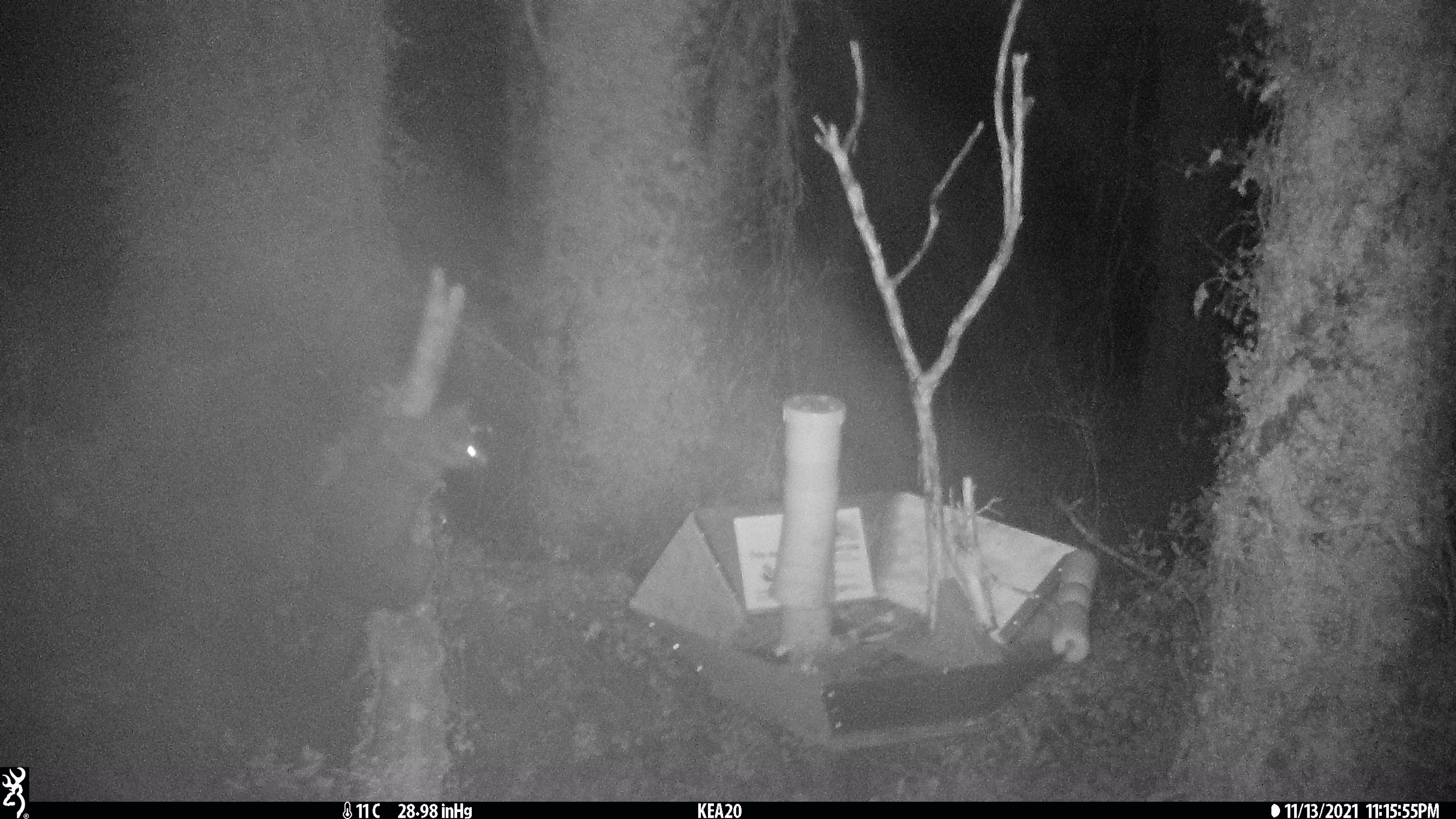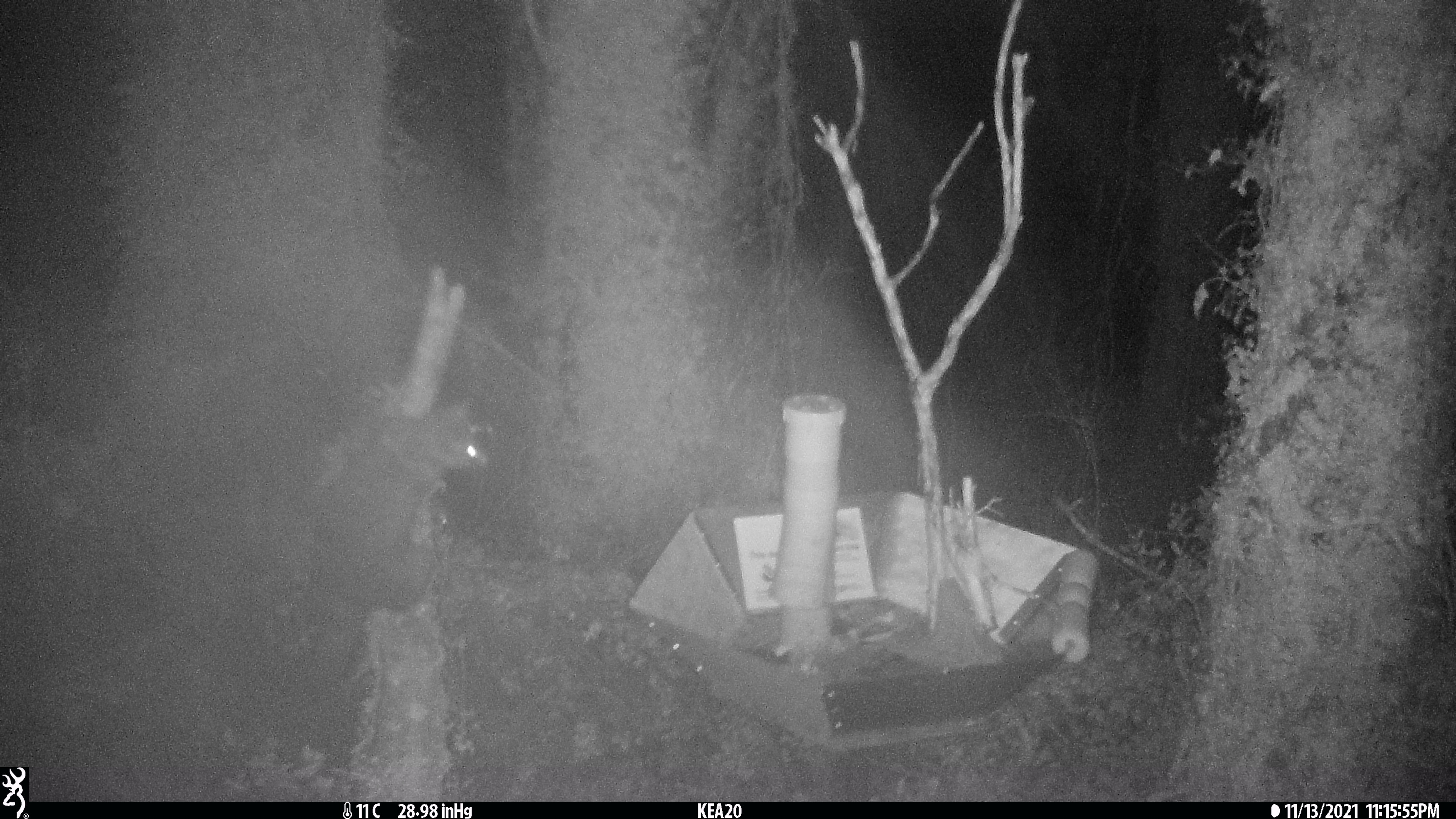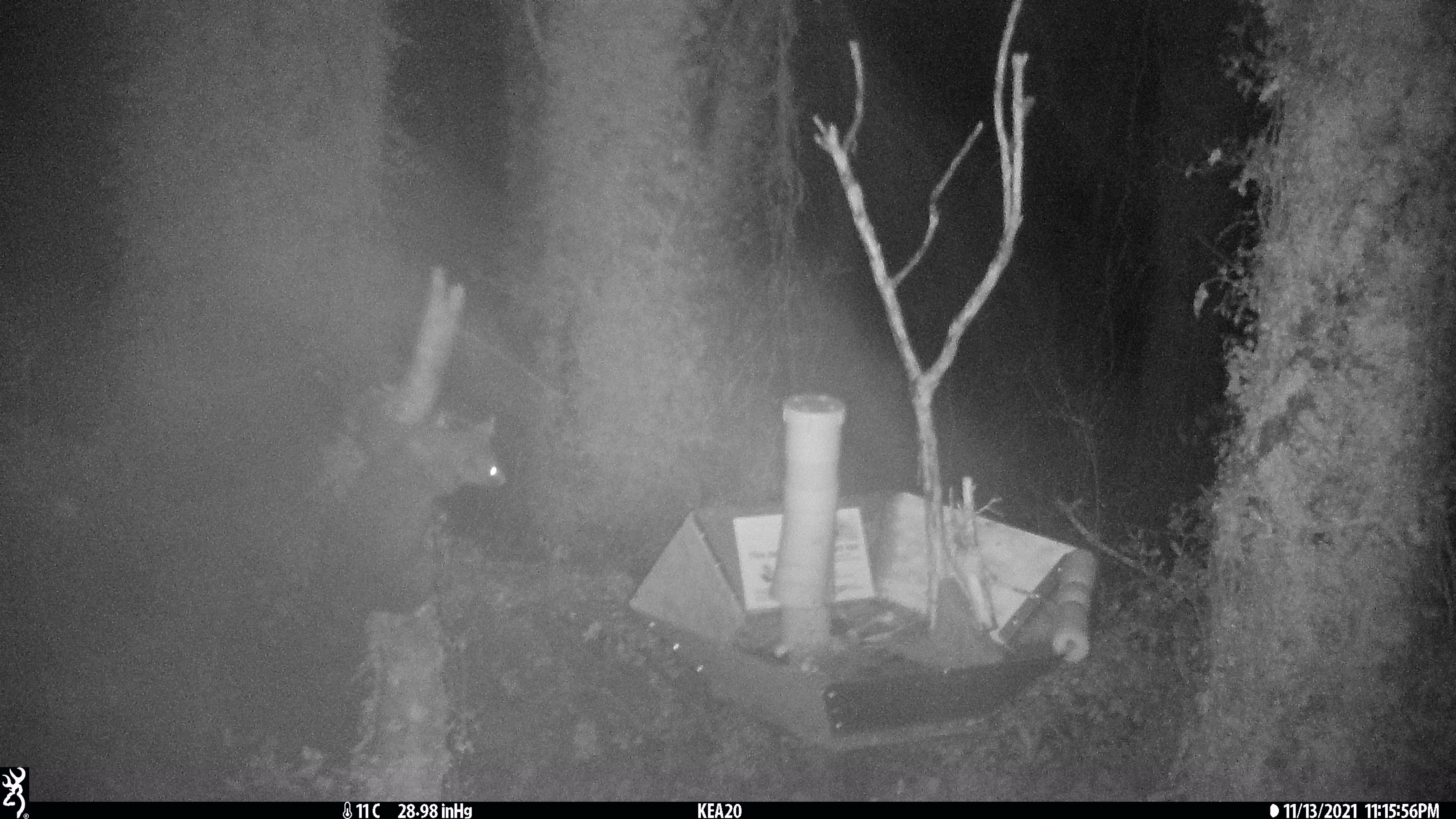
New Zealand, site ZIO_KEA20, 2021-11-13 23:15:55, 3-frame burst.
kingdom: Animalia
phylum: Chordata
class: Mammalia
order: Diprotodontia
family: Phalangeridae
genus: Trichosurus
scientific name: Trichosurus vulpecula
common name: common brushtail possum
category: possum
Possum (common brushtail possum) (Trichosurus vulpecula).